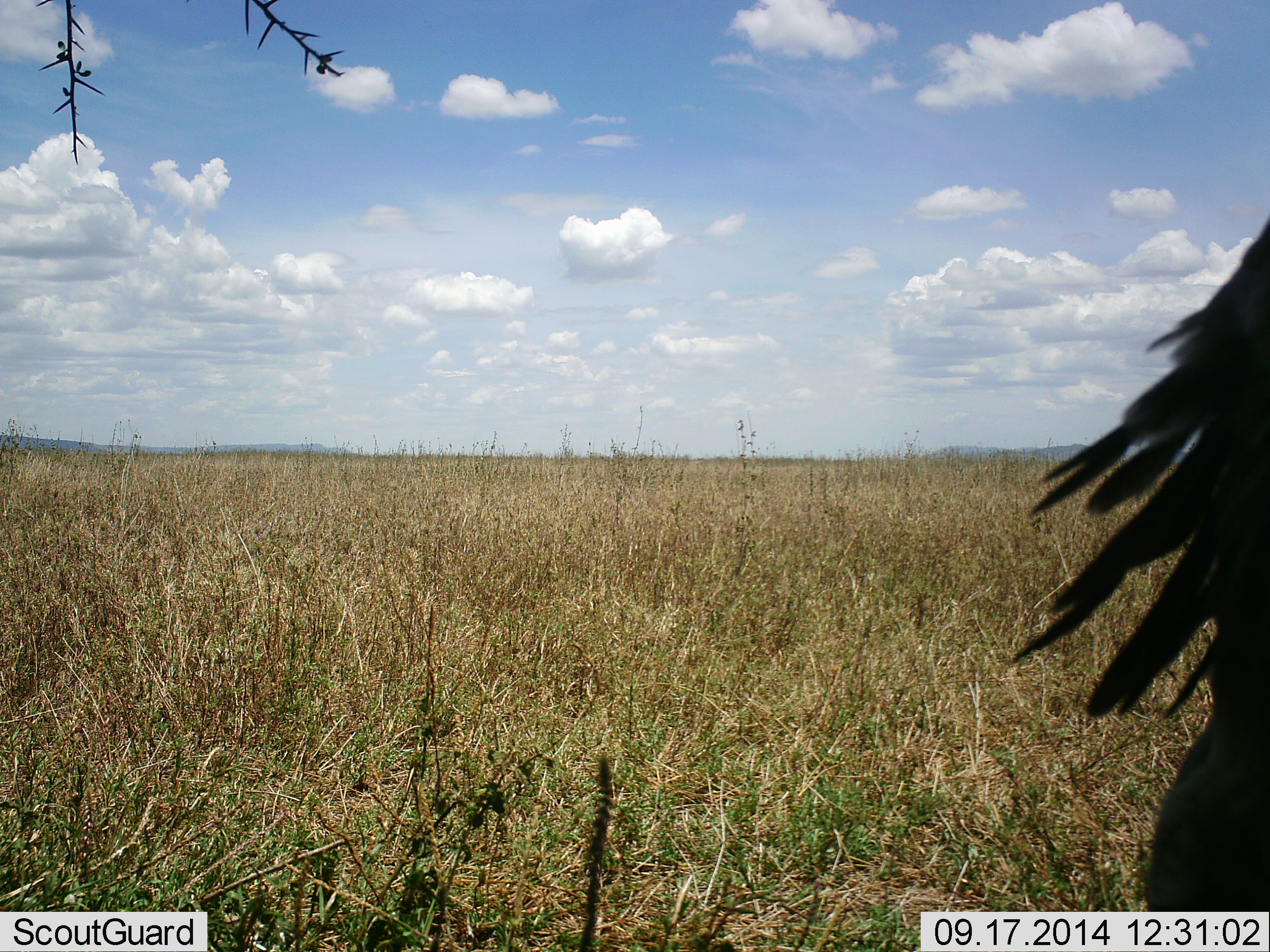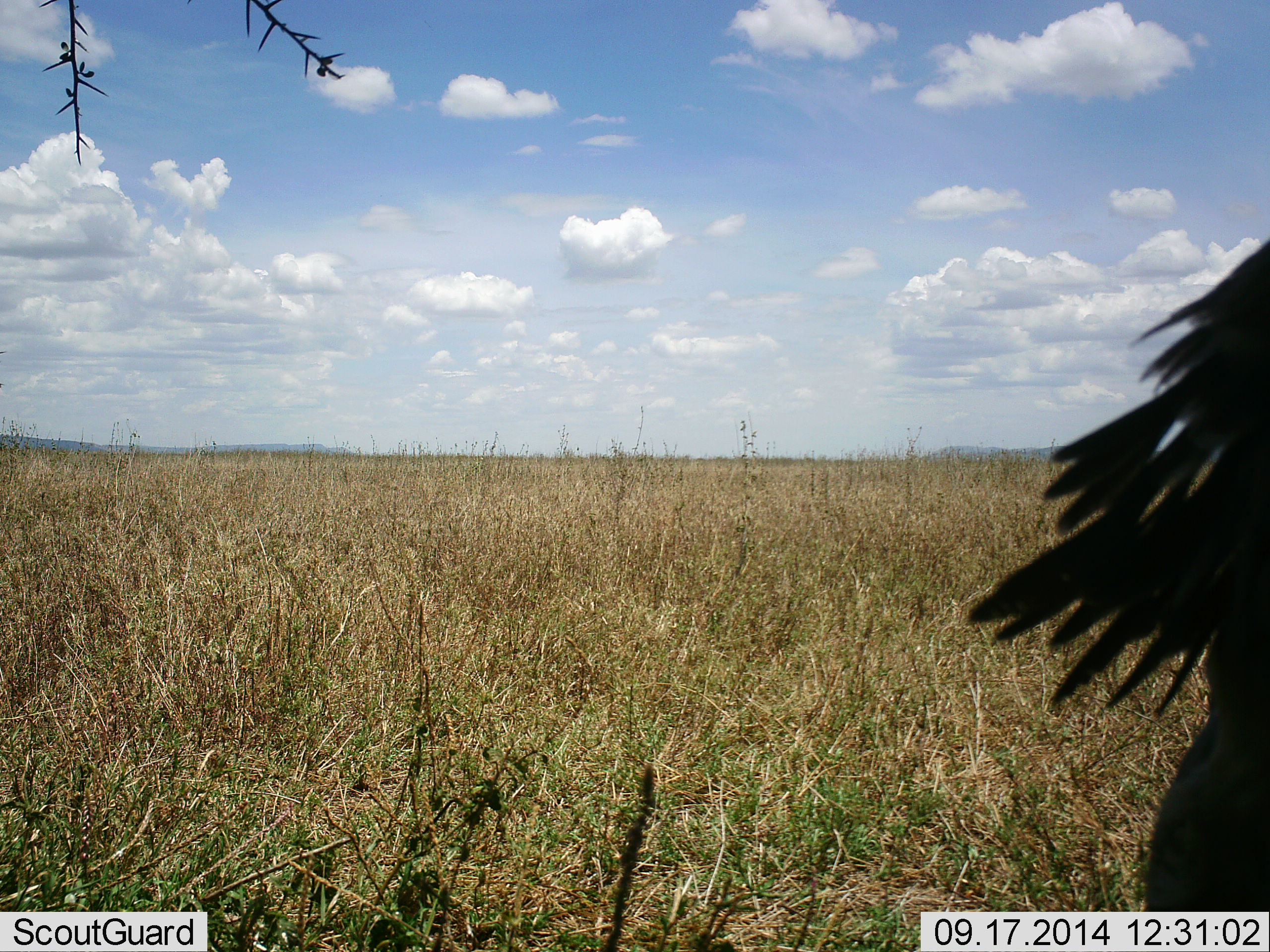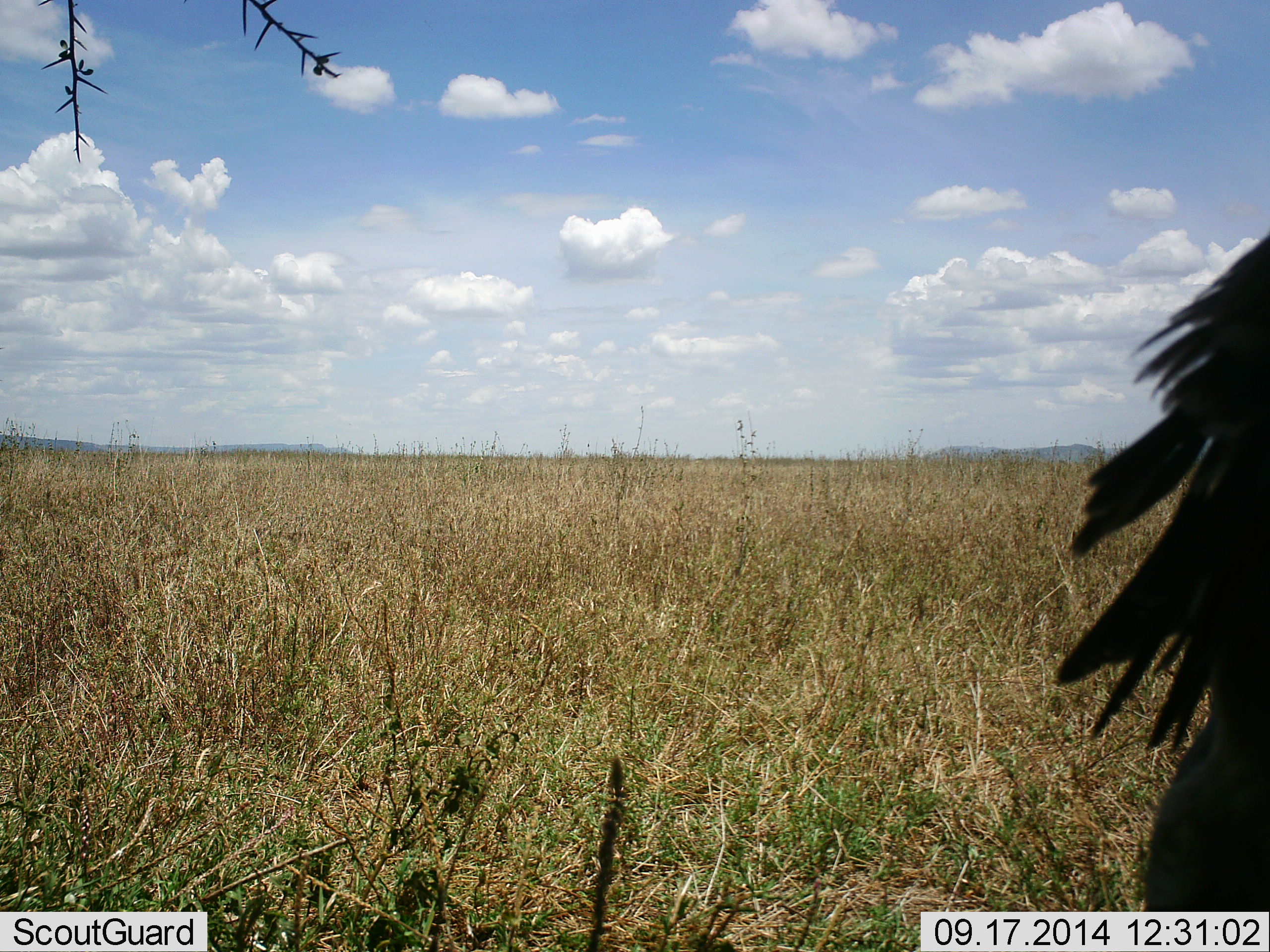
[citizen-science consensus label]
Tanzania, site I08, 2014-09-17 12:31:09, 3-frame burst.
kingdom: Animalia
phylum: Chordata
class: Aves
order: Accipitriformes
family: Sagittariidae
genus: Sagittarius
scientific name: Sagittarius serpentarius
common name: secretary bird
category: secretarybird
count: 1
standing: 71%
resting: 29%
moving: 0%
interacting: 0%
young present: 0%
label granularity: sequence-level